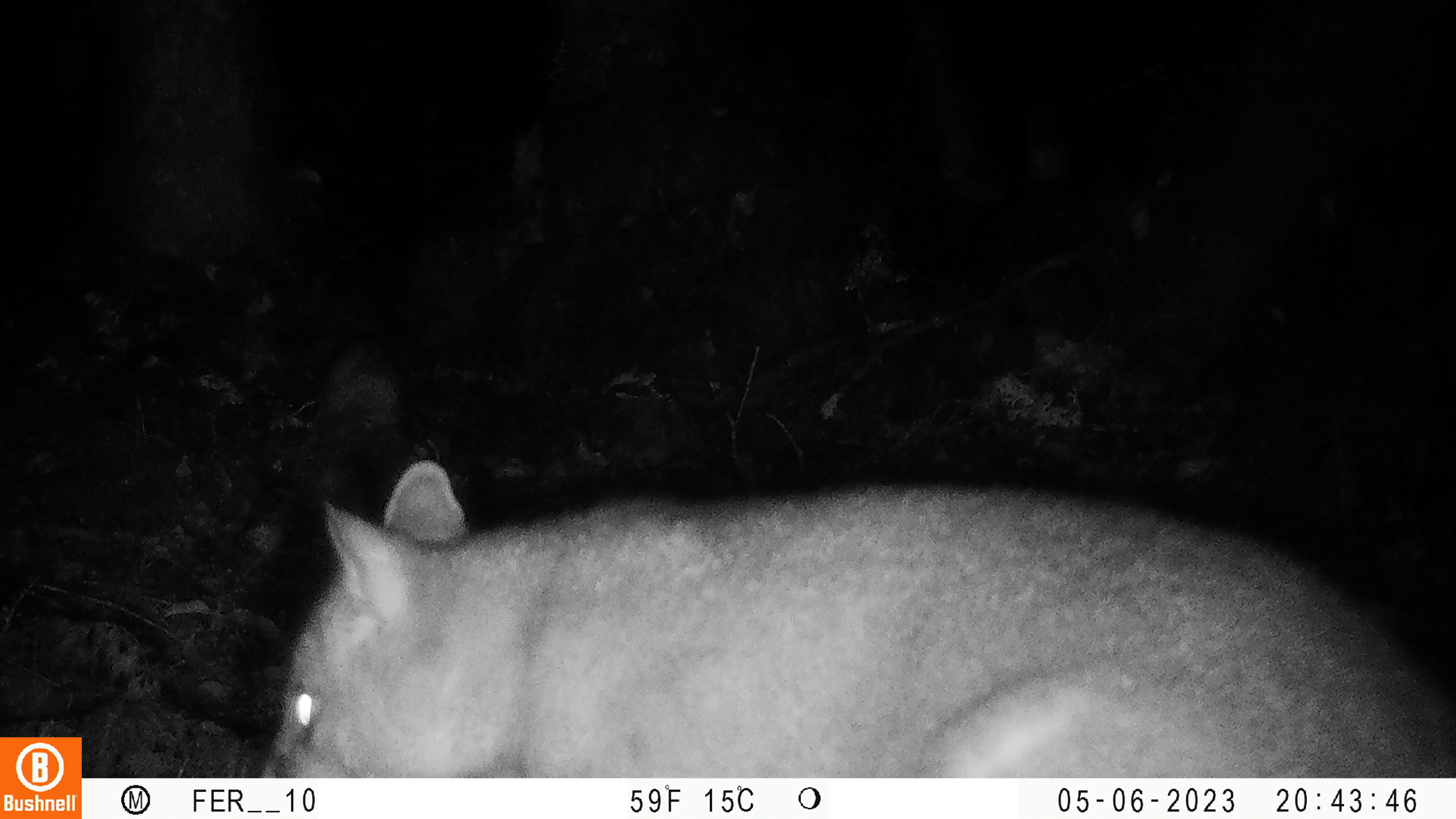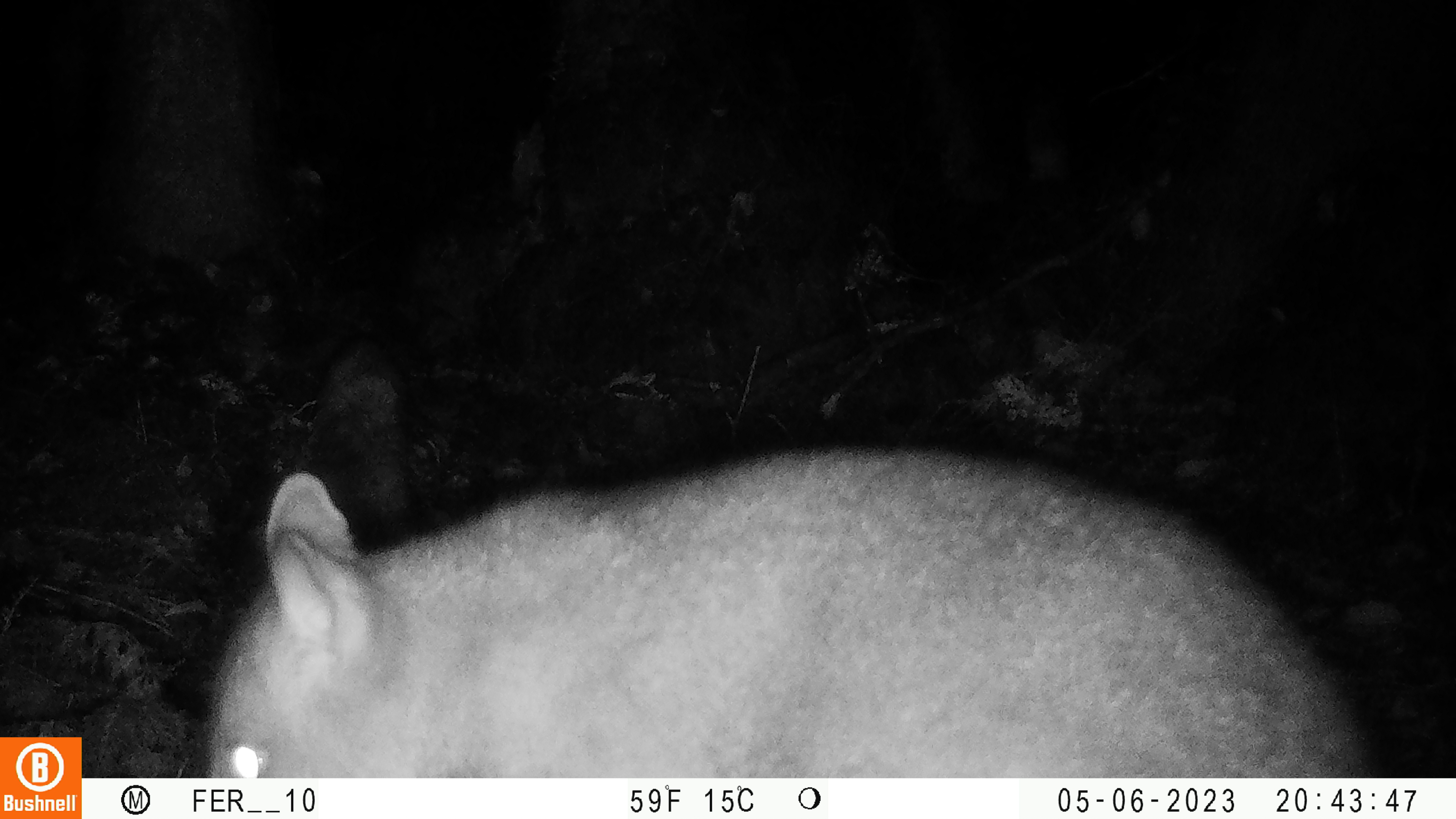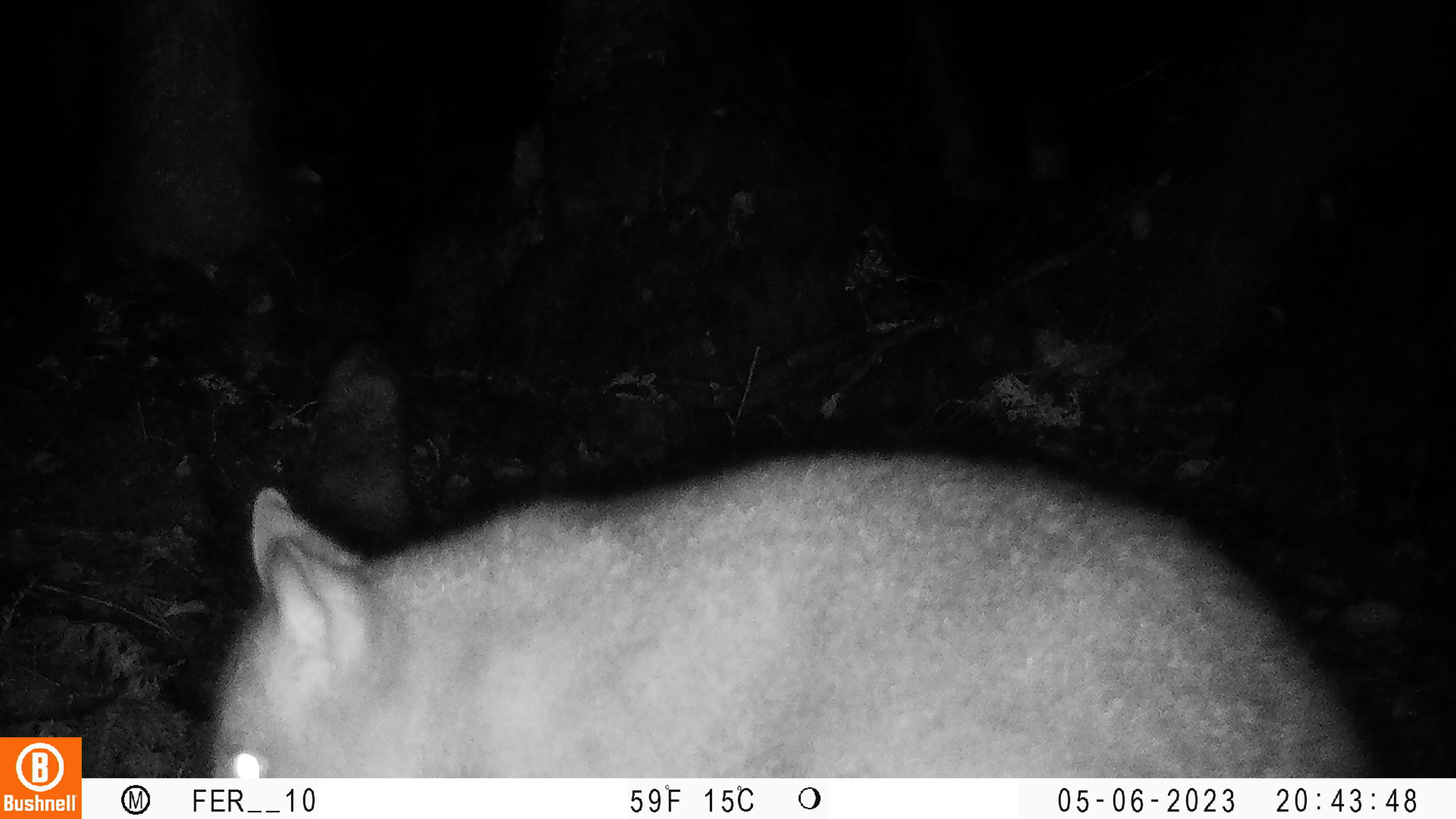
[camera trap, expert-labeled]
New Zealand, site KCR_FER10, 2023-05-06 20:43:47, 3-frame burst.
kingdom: Animalia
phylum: Chordata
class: Mammalia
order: Diprotodontia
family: Phalangeridae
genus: Trichosurus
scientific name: Trichosurus vulpecula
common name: common brushtail possum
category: possum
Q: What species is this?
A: Possum (common brushtail possum) (Trichosurus vulpecula).